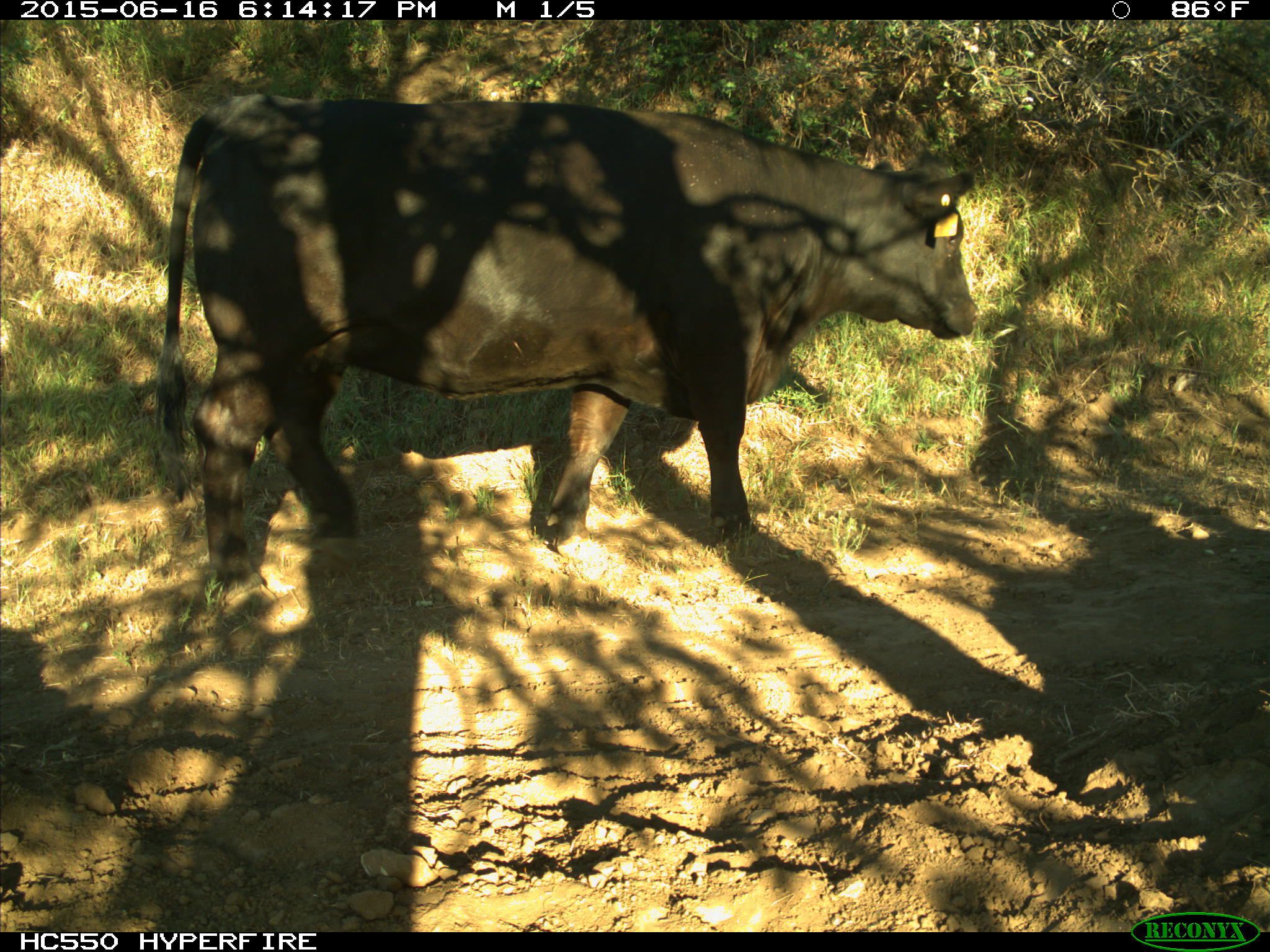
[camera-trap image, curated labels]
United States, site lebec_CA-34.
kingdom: Animalia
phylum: Chordata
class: Mammalia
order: Artiodactyla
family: Bovidae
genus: Bos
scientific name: Bos taurus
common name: domestic cow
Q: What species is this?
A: Bos taurus (domestic cow).